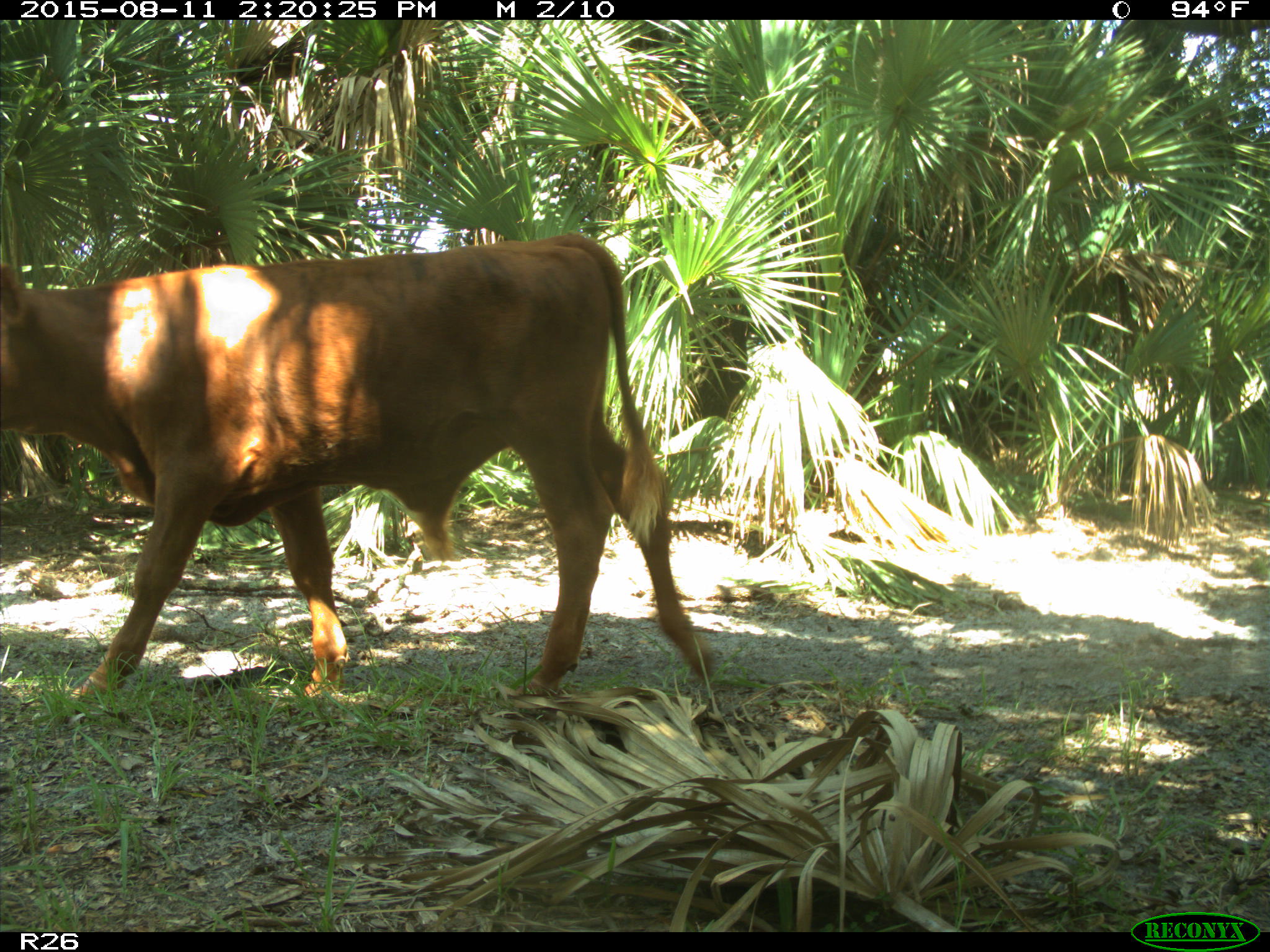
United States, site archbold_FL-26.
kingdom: Animalia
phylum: Chordata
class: Mammalia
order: Artiodactyla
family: Bovidae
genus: Bos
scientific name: Bos taurus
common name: domestic cow